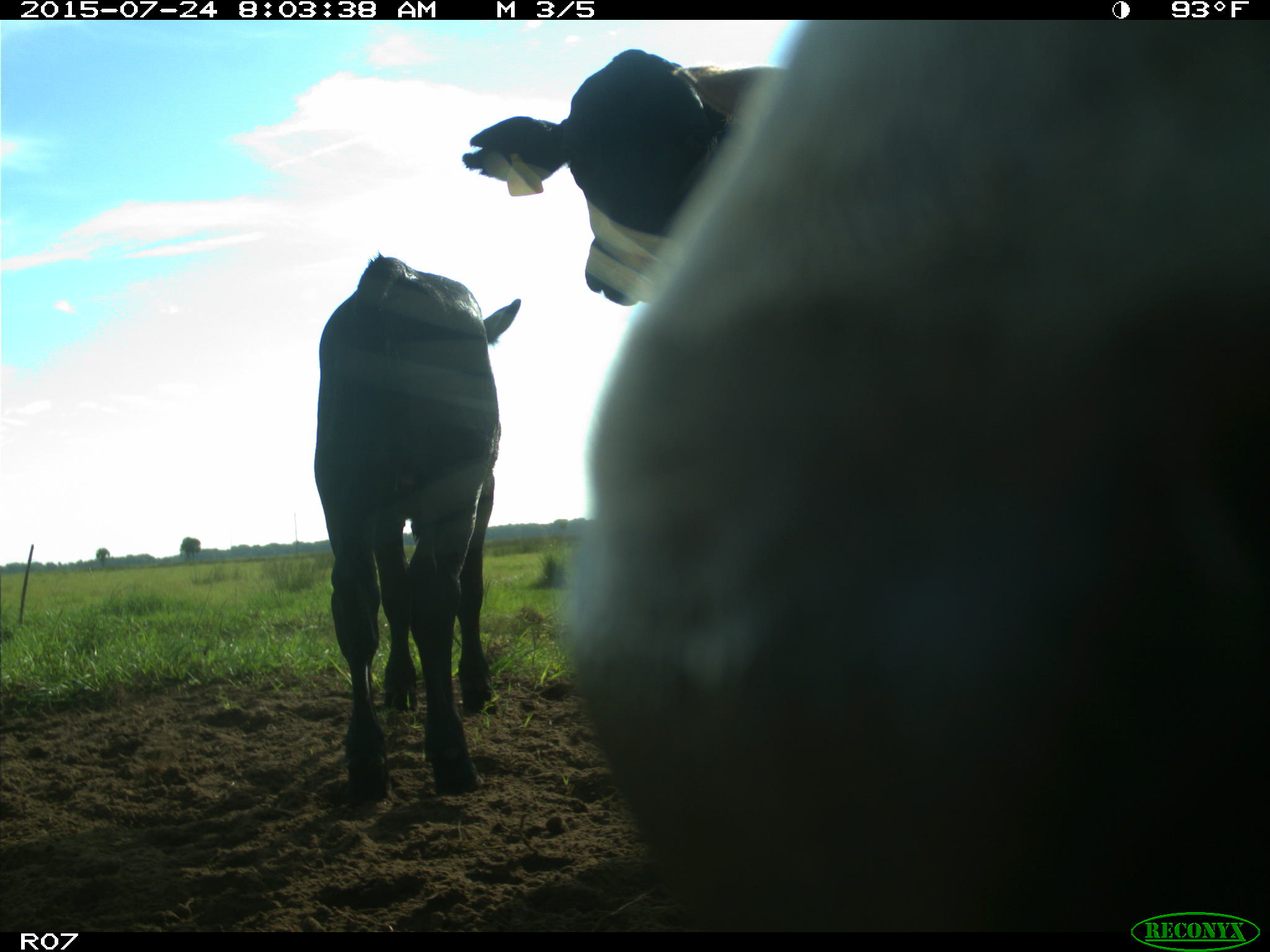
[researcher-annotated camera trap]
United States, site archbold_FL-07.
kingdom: Animalia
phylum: Chordata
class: Mammalia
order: Artiodactyla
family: Bovidae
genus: Bos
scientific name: Bos taurus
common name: domestic cow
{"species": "Bos taurus (domestic cow)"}